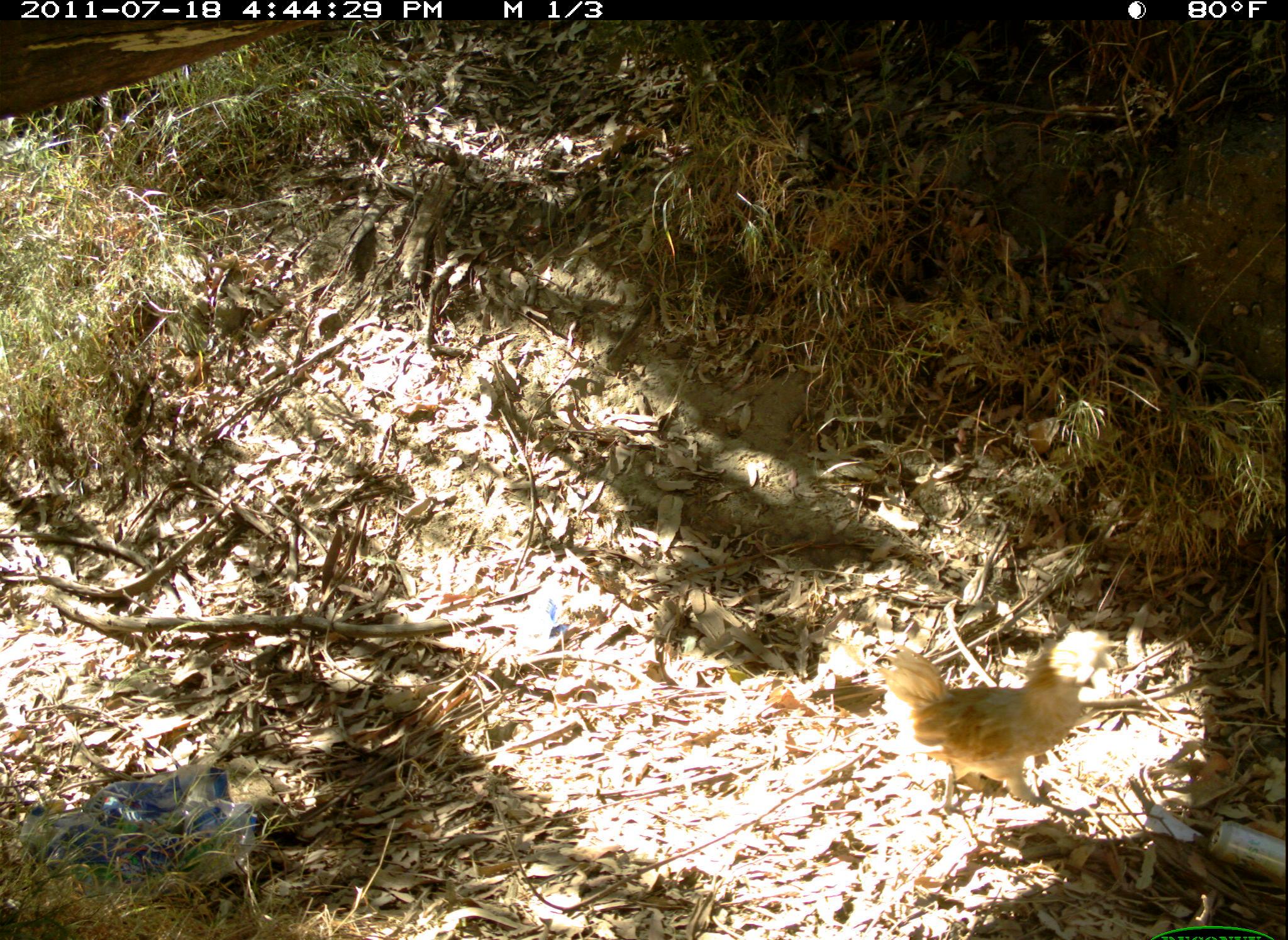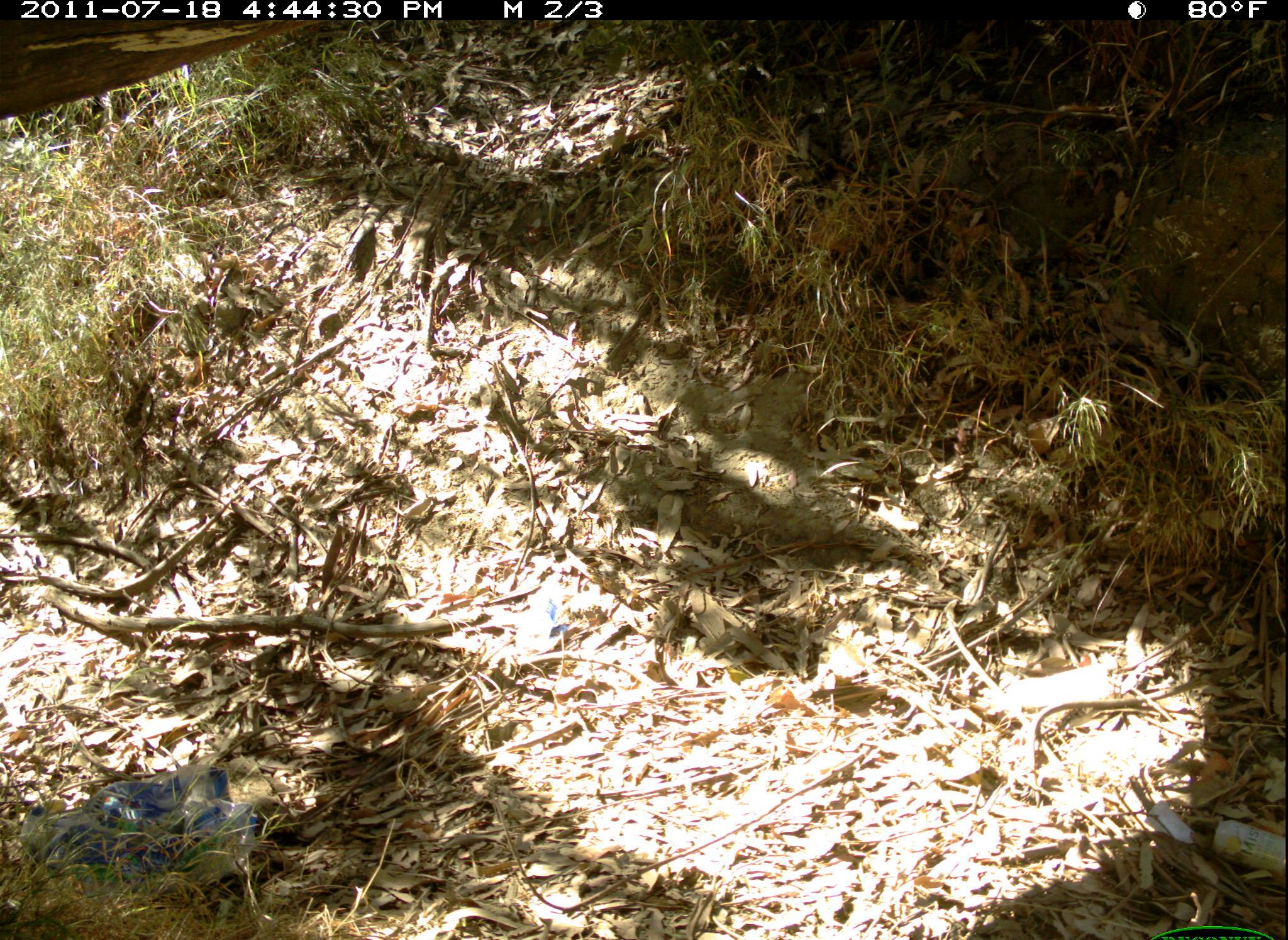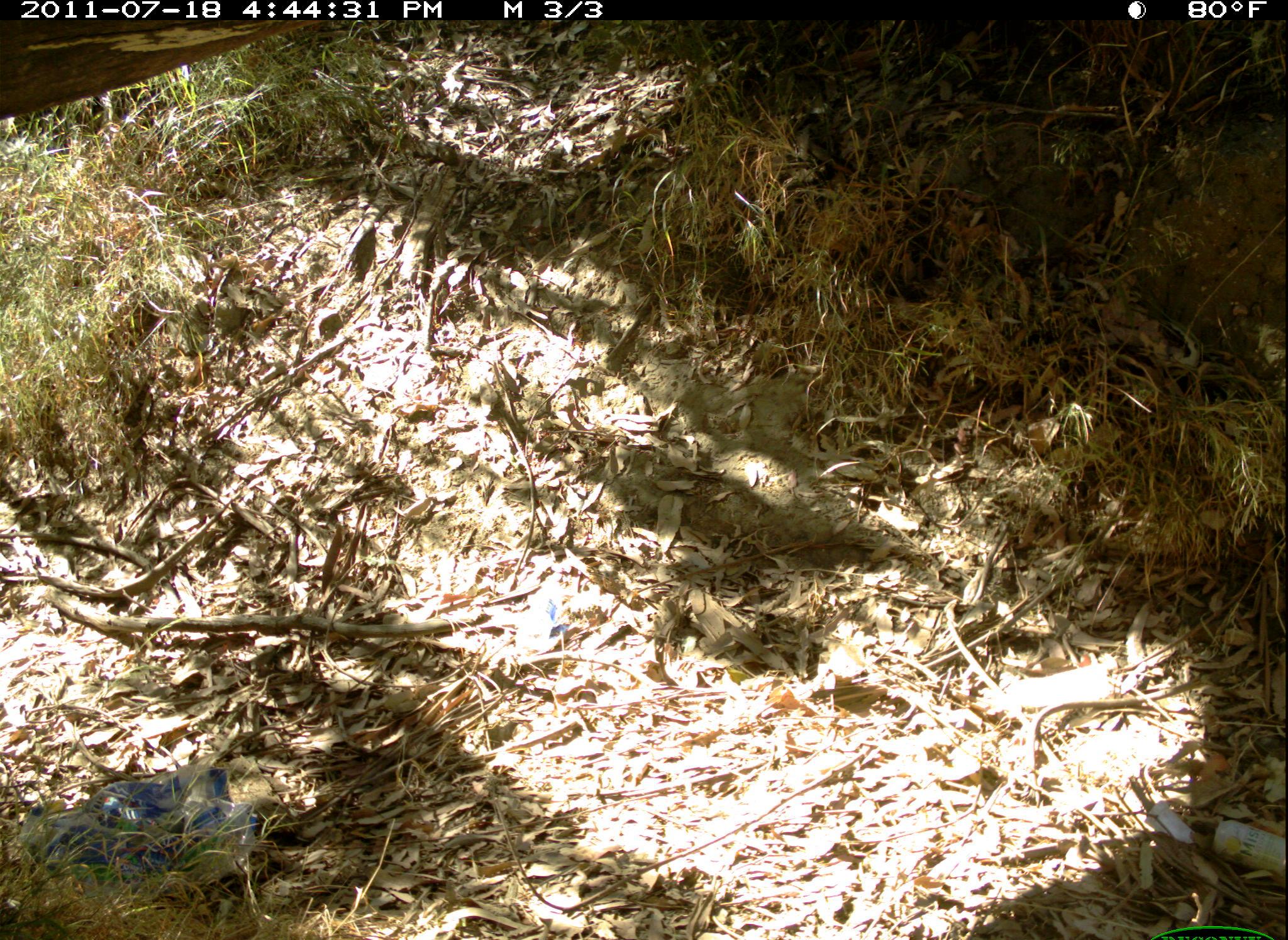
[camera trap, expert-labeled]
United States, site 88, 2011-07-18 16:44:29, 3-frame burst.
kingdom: Animalia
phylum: Chordata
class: Aves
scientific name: Aves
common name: bird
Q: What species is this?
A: Bird (Aves).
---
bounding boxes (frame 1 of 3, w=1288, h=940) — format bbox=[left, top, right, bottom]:
bird: bbox=[882, 593, 1117, 823]